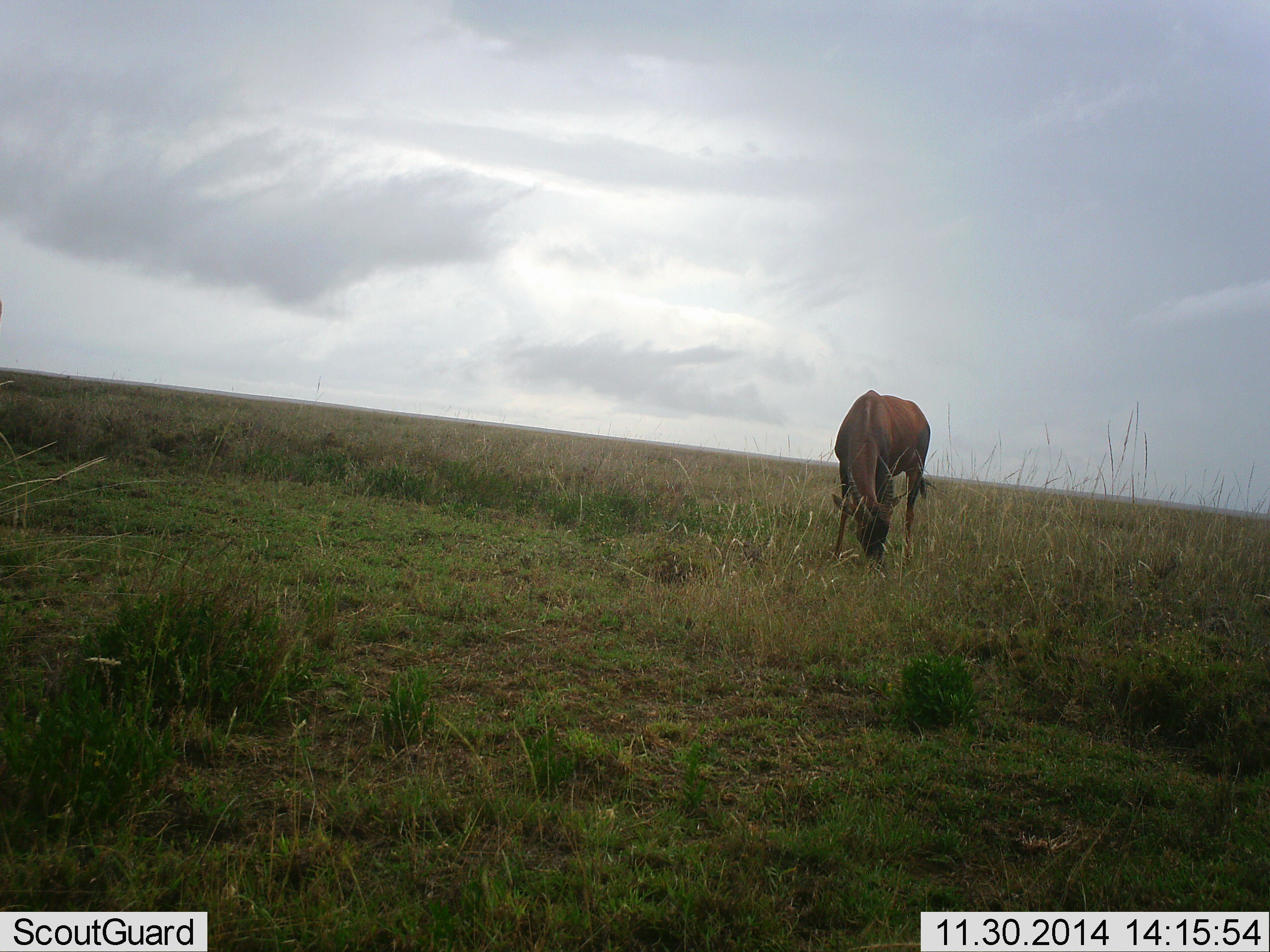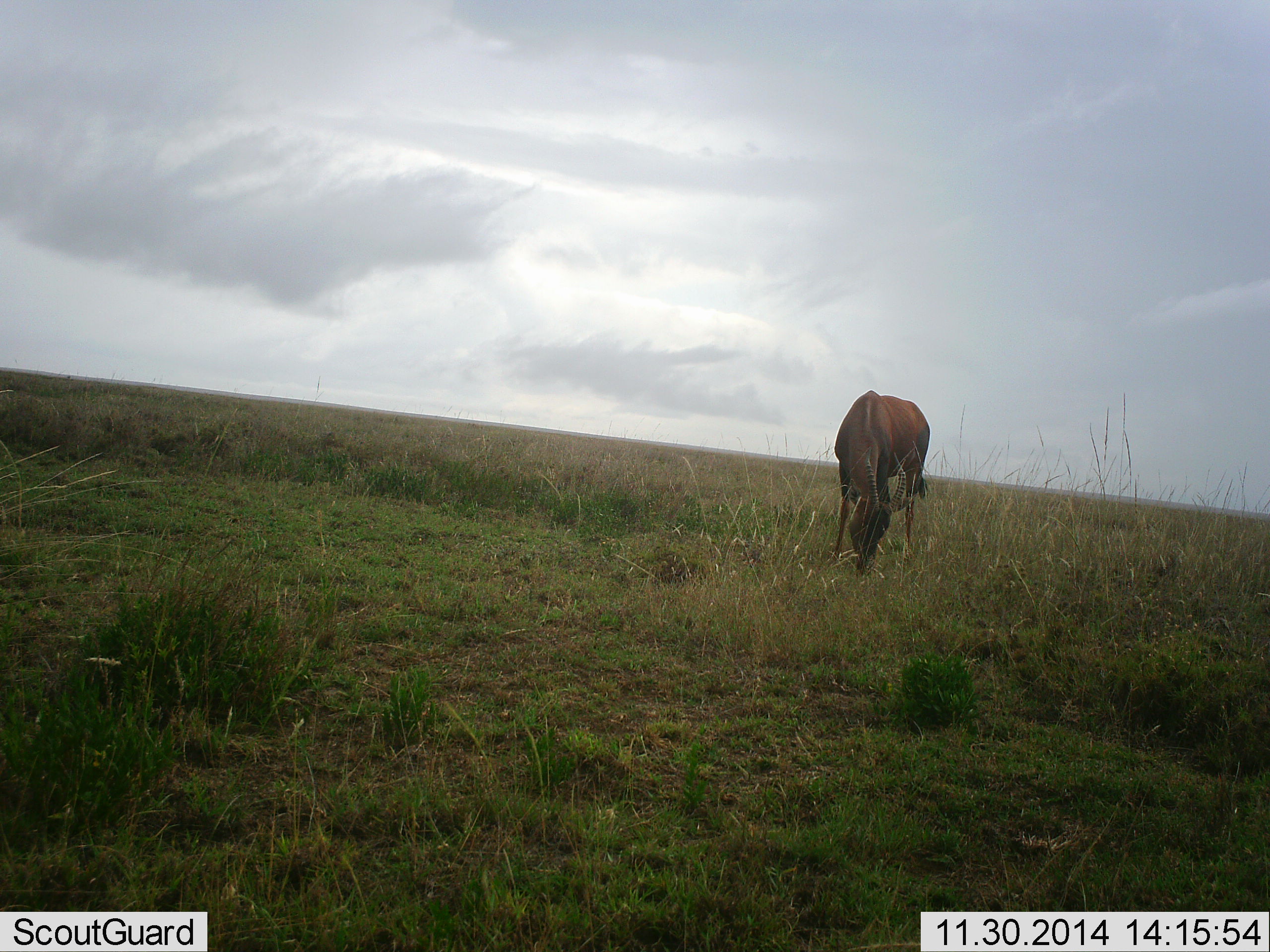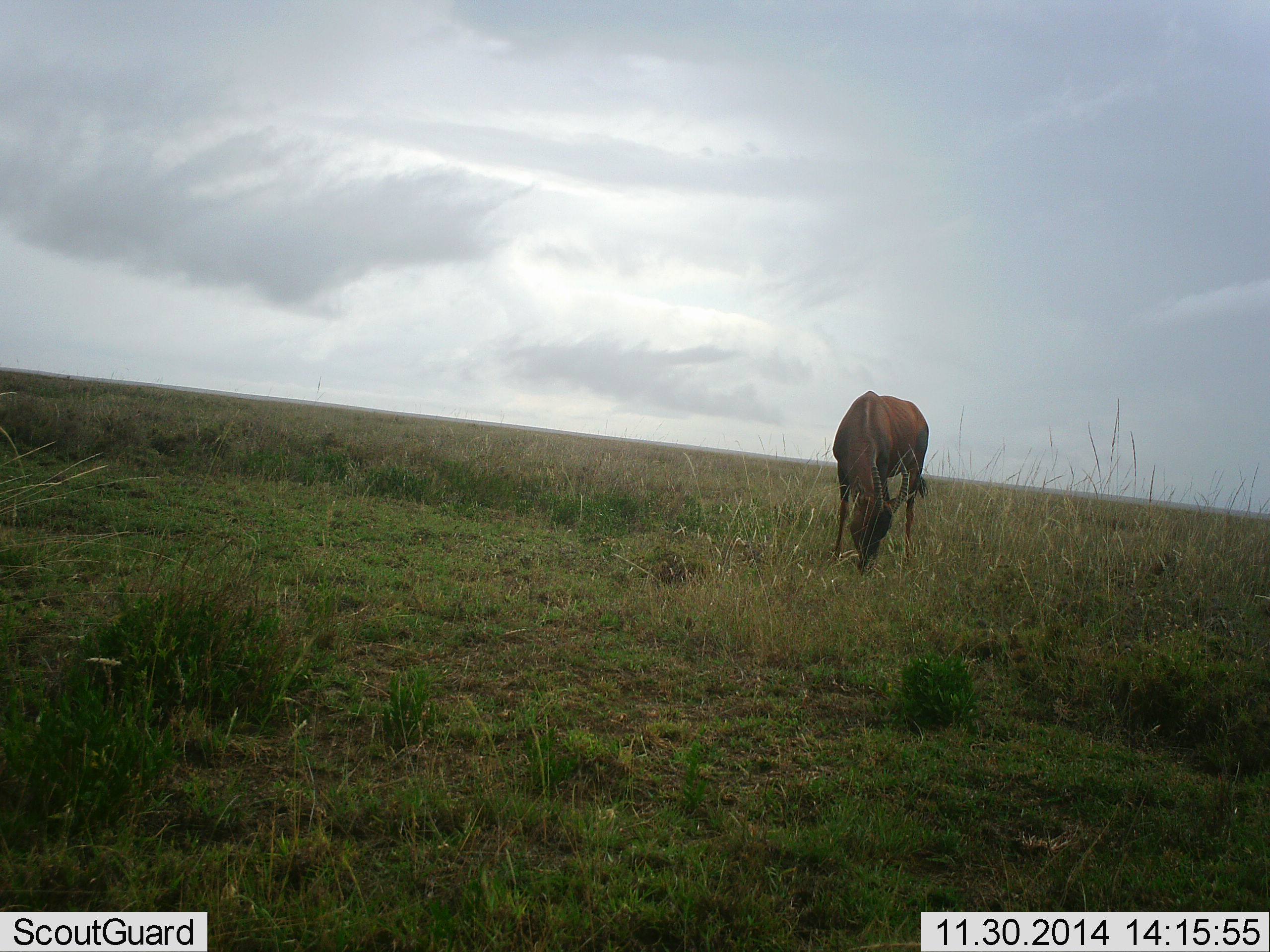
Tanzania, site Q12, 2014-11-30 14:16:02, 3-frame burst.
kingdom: Animalia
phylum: Chordata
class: Mammalia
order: Artiodactyla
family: Bovidae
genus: Damaliscus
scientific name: Damaliscus lunatus jimela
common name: topi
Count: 1.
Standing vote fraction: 10%.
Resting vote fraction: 0%.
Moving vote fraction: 0%.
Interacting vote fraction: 0%.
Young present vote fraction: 0%.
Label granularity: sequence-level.